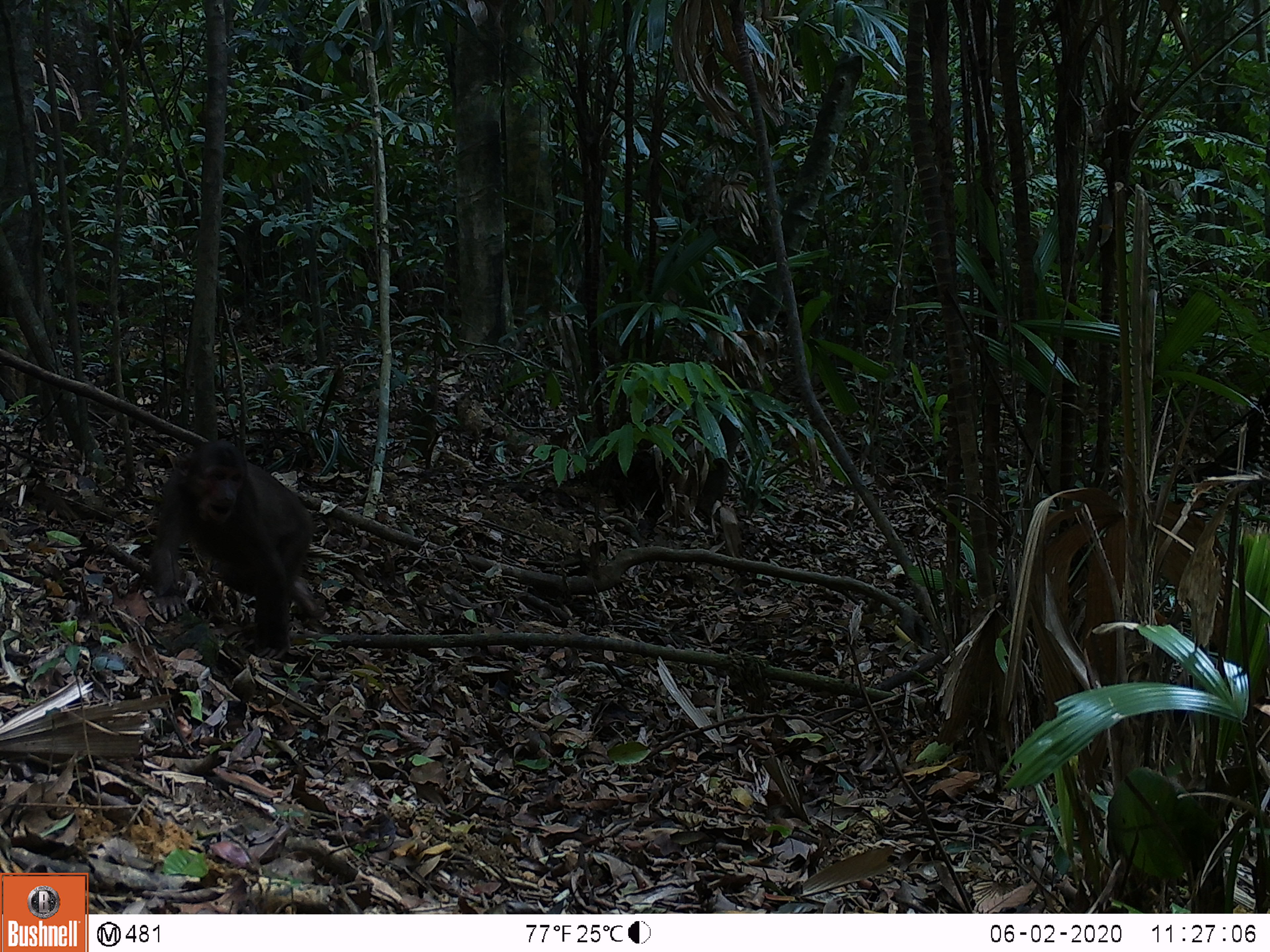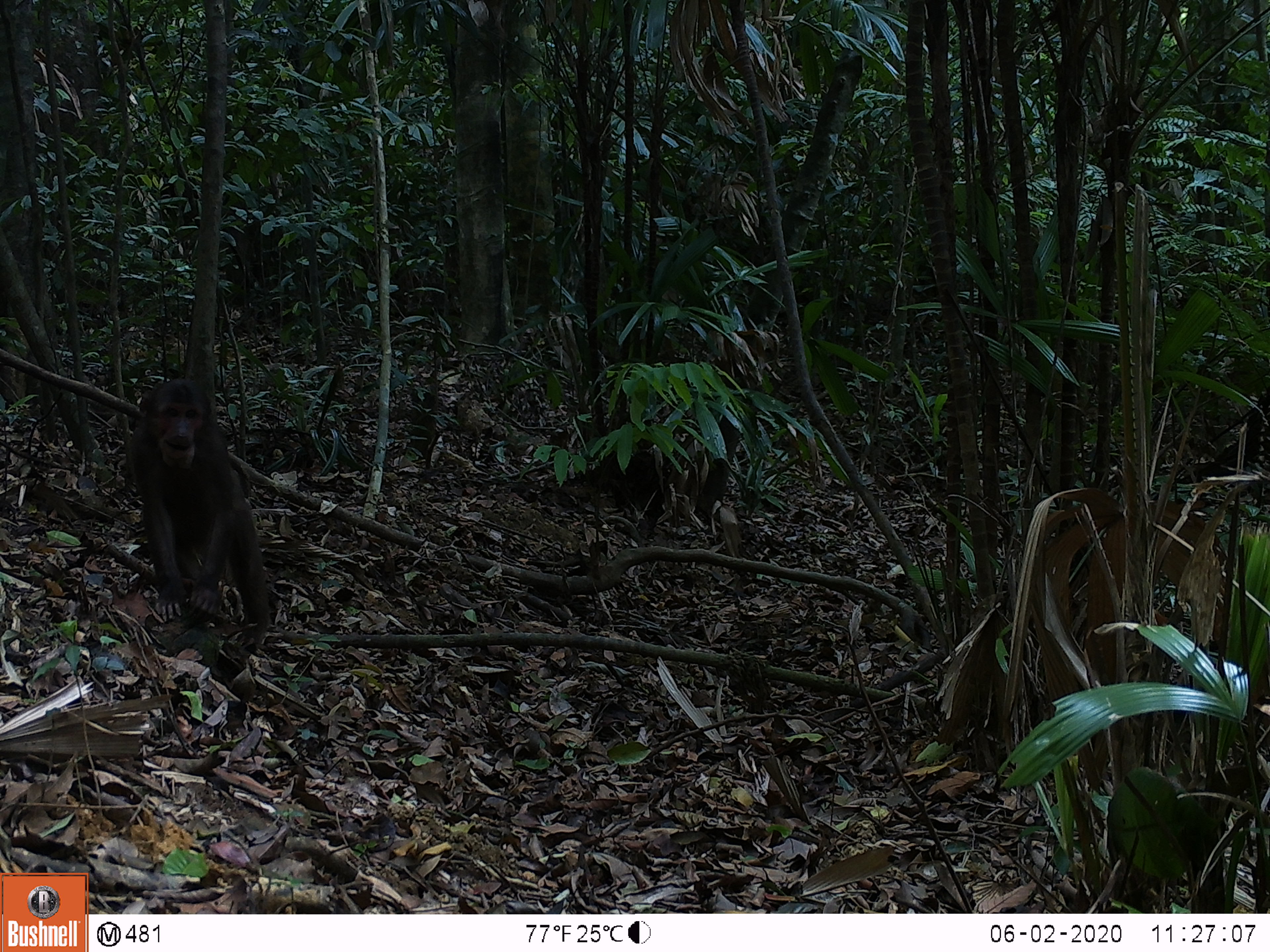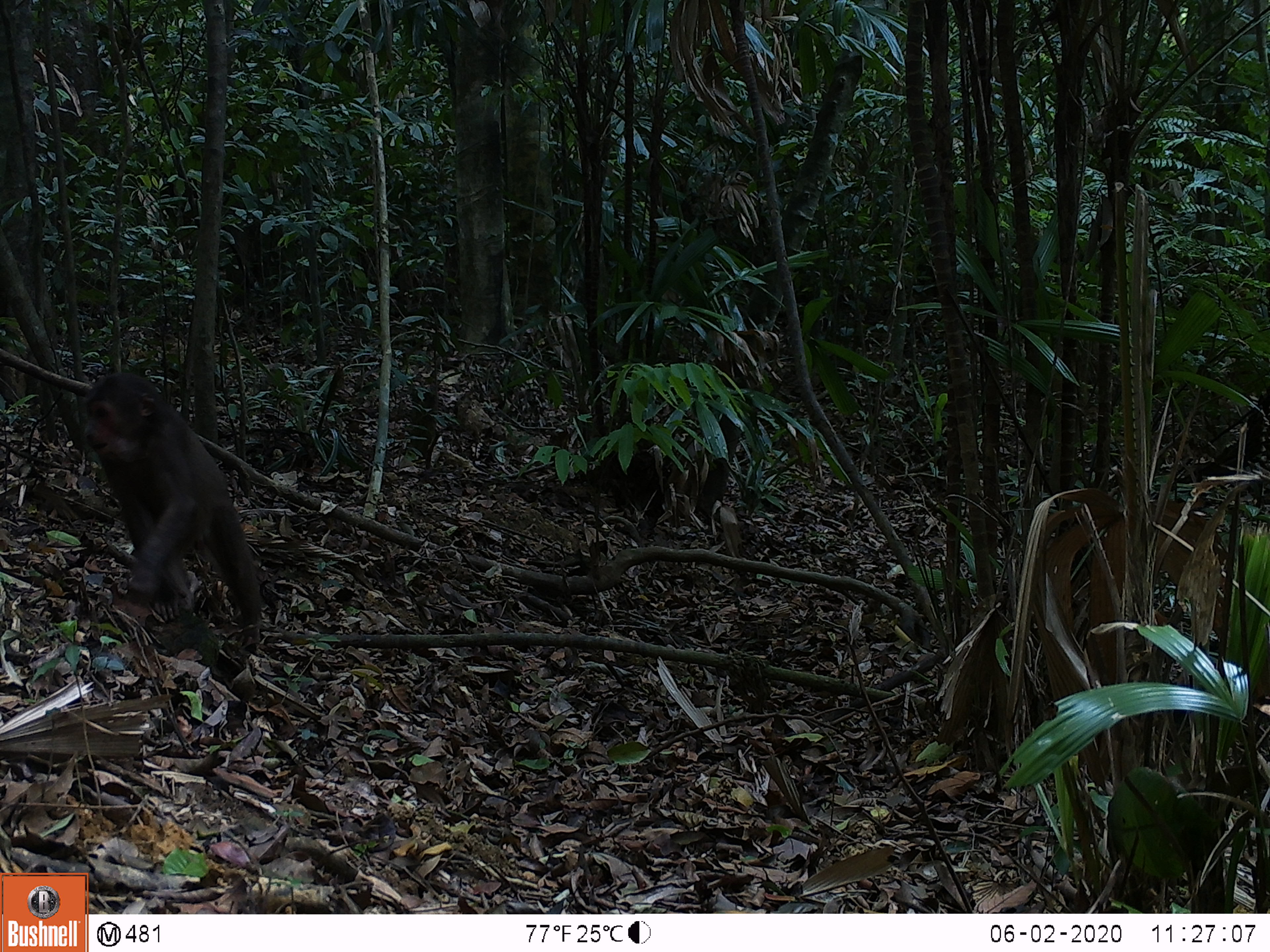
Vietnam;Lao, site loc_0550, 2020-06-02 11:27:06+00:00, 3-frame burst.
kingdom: Animalia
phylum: Chordata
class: Mammalia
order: Primates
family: Cercopithecidae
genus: Macaca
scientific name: Macaca arctoides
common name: stump-tailed macaque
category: stump tailed macaque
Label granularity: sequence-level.